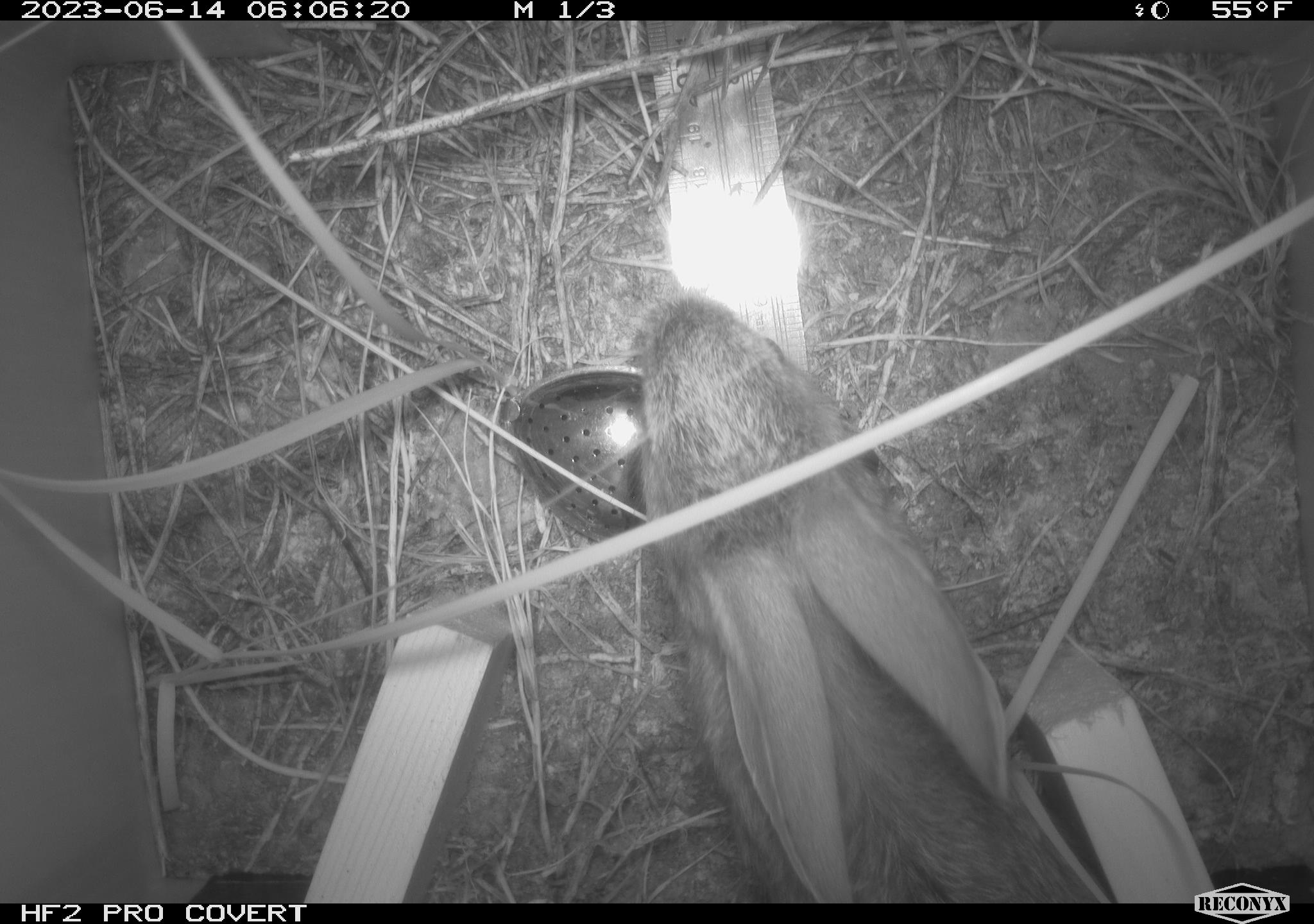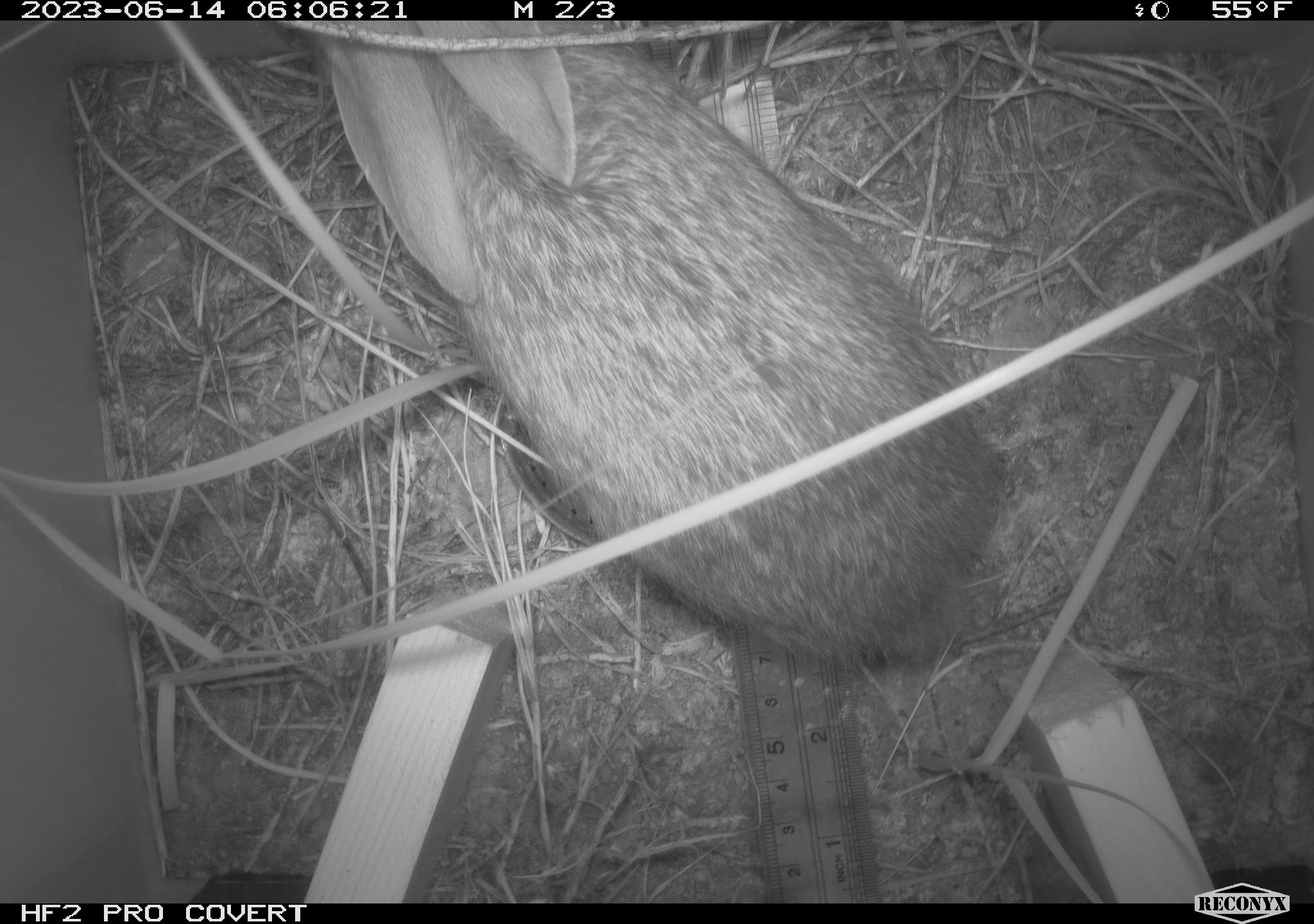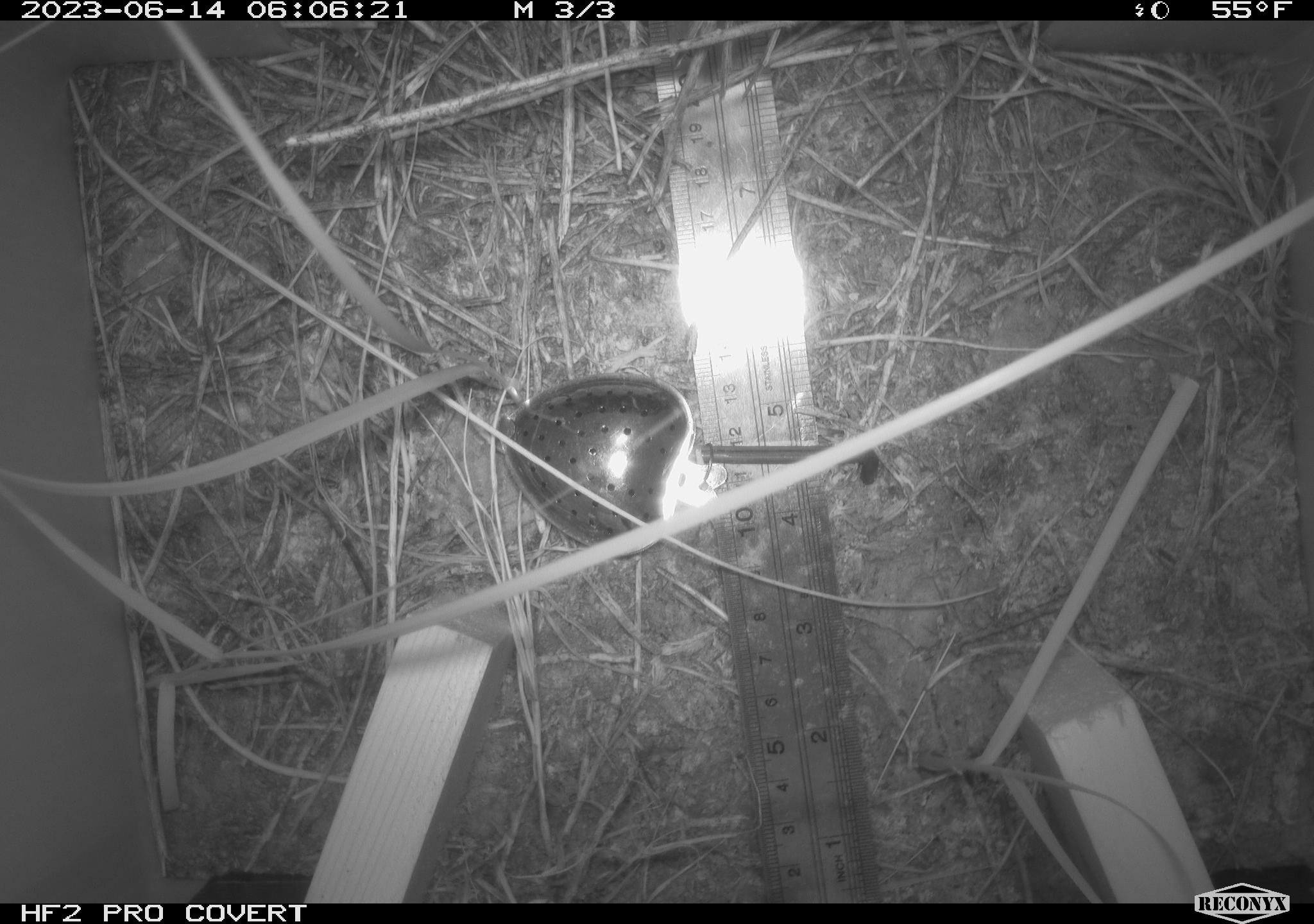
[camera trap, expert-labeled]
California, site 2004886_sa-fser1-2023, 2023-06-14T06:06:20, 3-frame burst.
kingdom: Animalia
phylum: Chordata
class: Mammalia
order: Lagomorpha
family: Leporidae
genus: Sylvilagus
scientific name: Sylvilagus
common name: cottontail rabbits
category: sylvilagus species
Sylvilagus species (cottontail rabbits) (Sylvilagus).